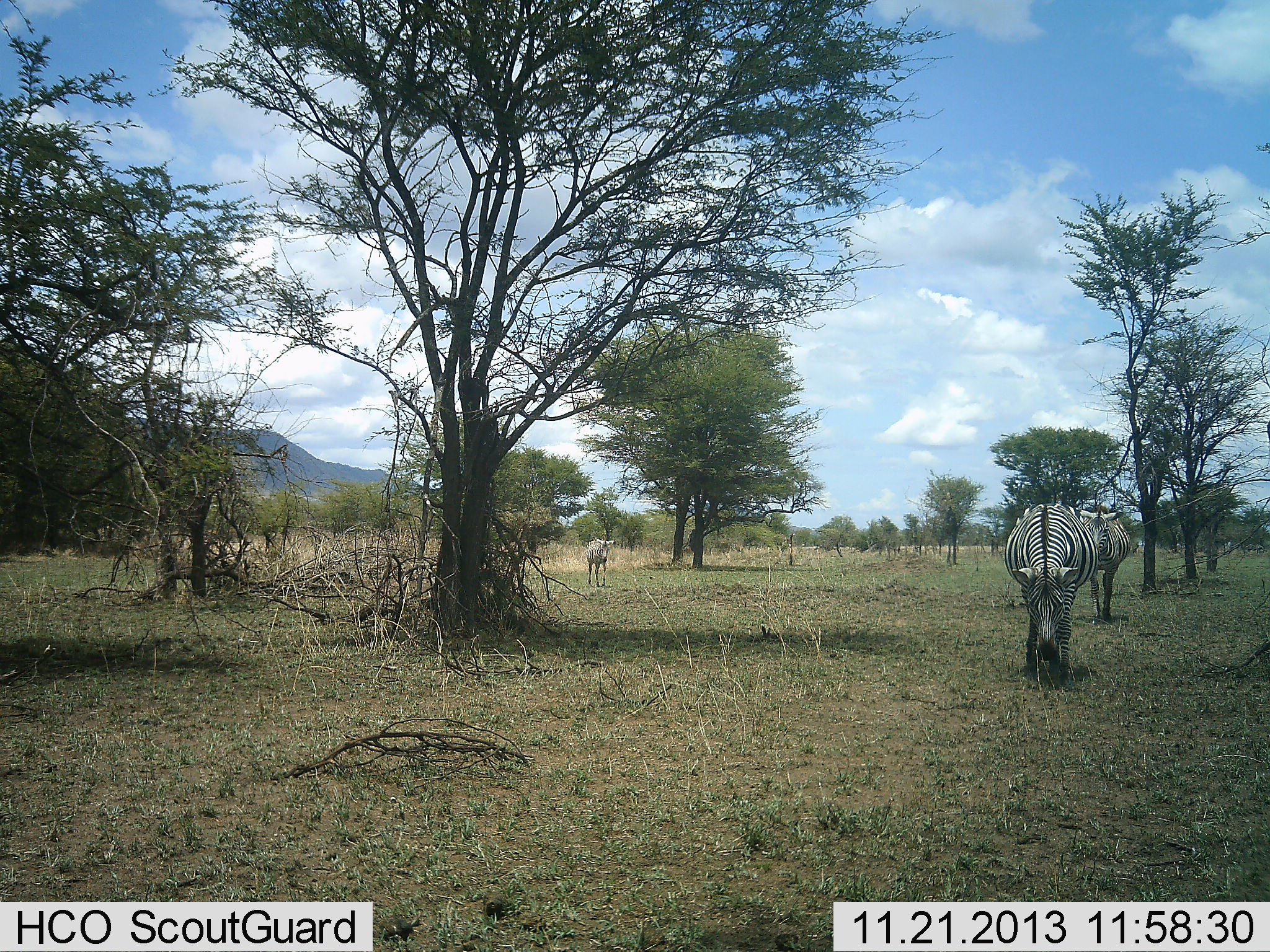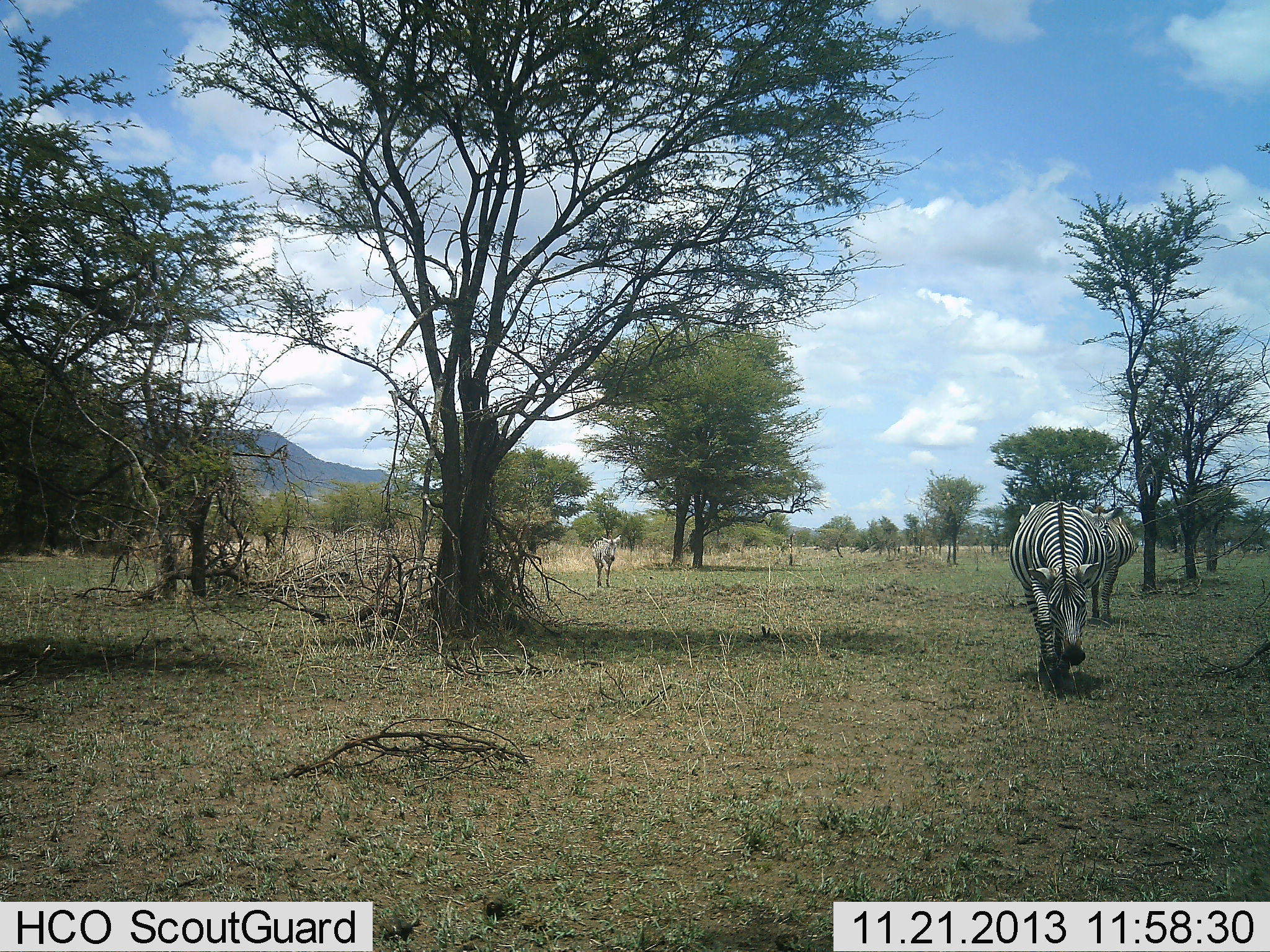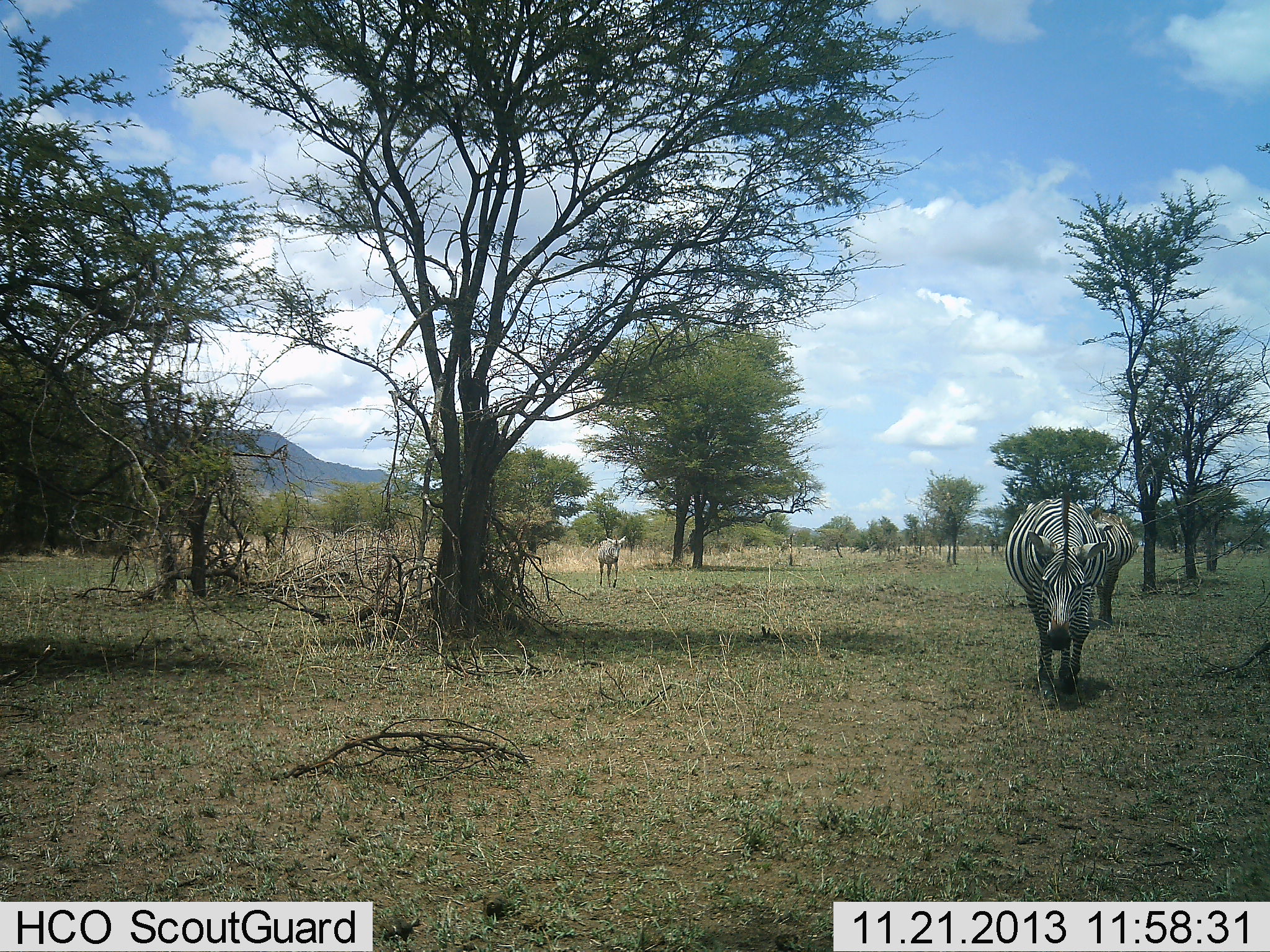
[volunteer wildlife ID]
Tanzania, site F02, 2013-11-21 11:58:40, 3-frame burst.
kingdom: Animalia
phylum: Chordata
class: Mammalia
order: Perissodactyla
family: Equidae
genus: Equus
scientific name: Equus quagga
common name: plains zebra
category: zebra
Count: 3.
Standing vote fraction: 10%.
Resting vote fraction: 0%.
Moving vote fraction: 70%.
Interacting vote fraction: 0%.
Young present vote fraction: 10%.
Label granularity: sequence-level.